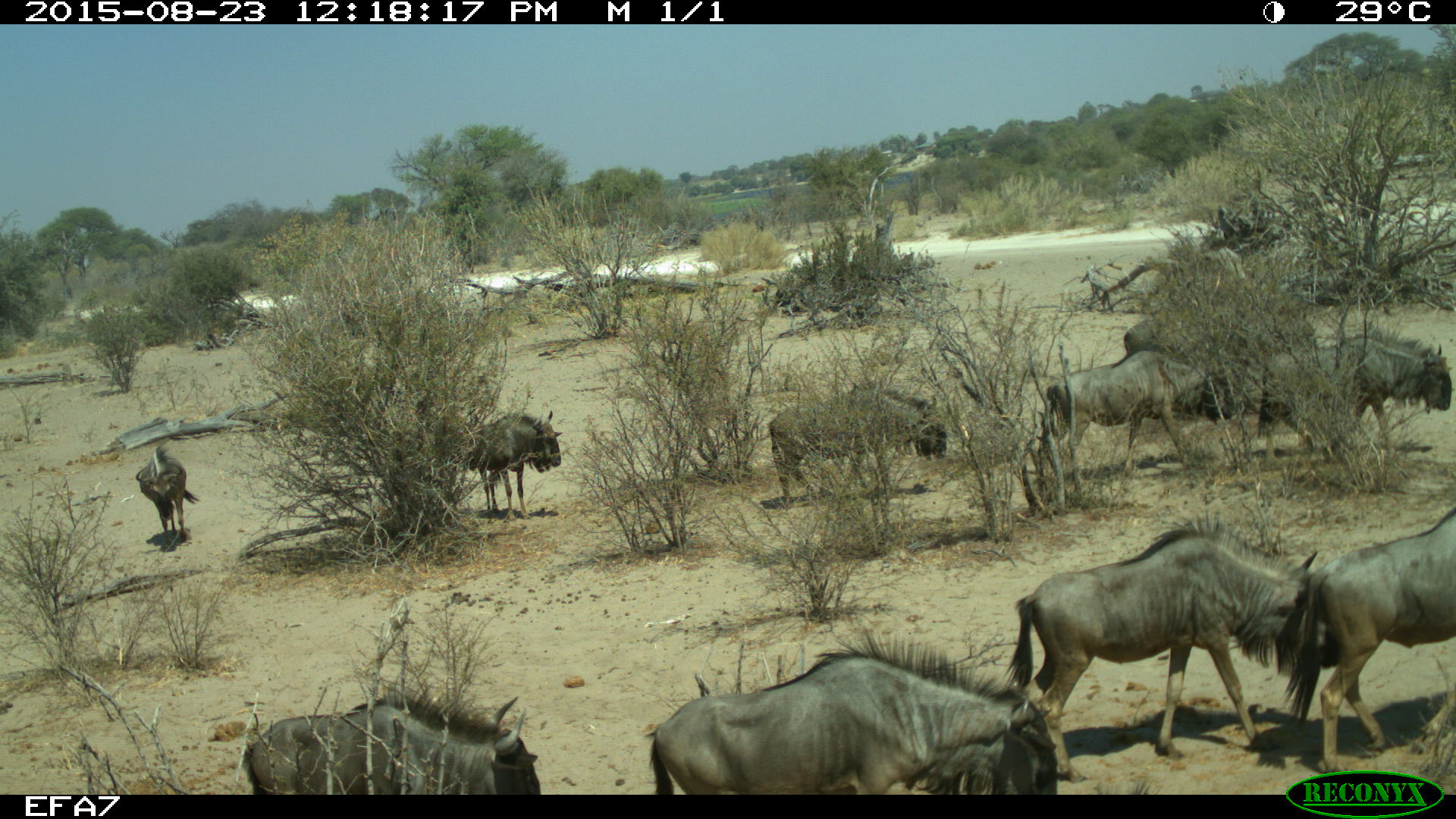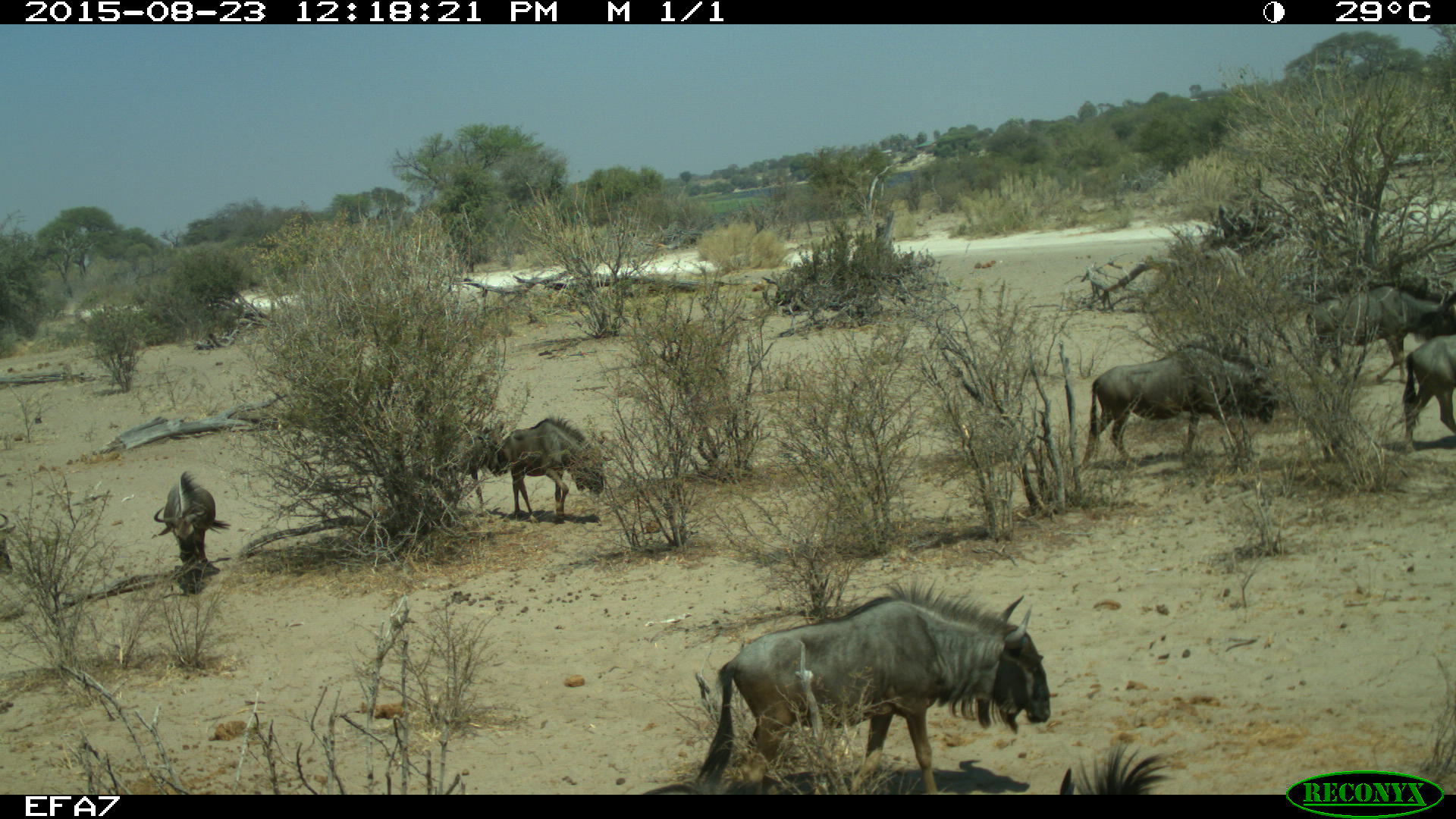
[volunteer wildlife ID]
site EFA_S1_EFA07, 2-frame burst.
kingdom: Animalia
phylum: Chordata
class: Mammalia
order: Artiodactyla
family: Bovidae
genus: Connochaetes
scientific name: Connochaetes taurinus taurinus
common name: blue wildebeest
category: wildebeestblue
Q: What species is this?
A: Wildebeestblue (blue wildebeest) (Connochaetes taurinus taurinus).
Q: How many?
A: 10.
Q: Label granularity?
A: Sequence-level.